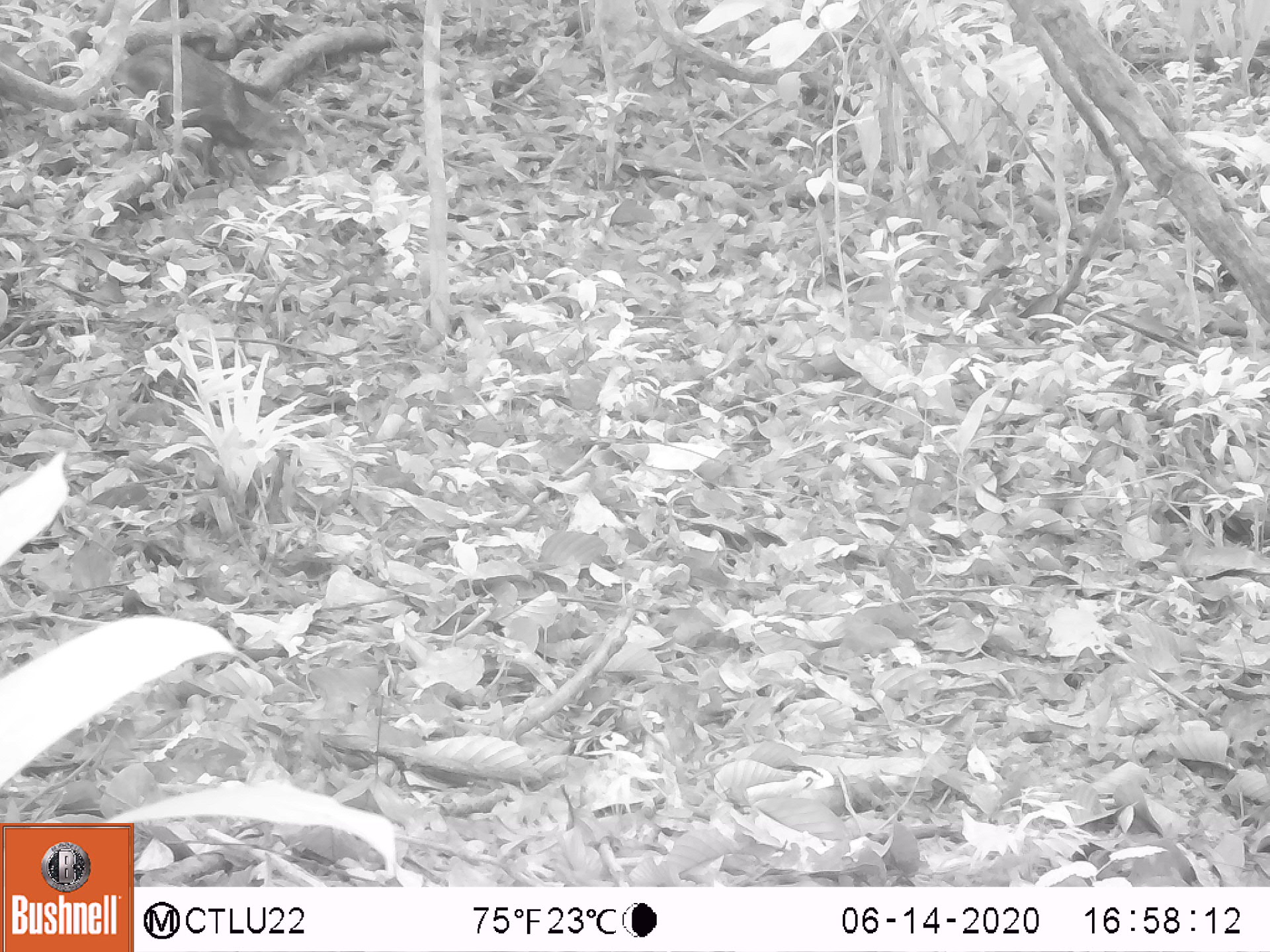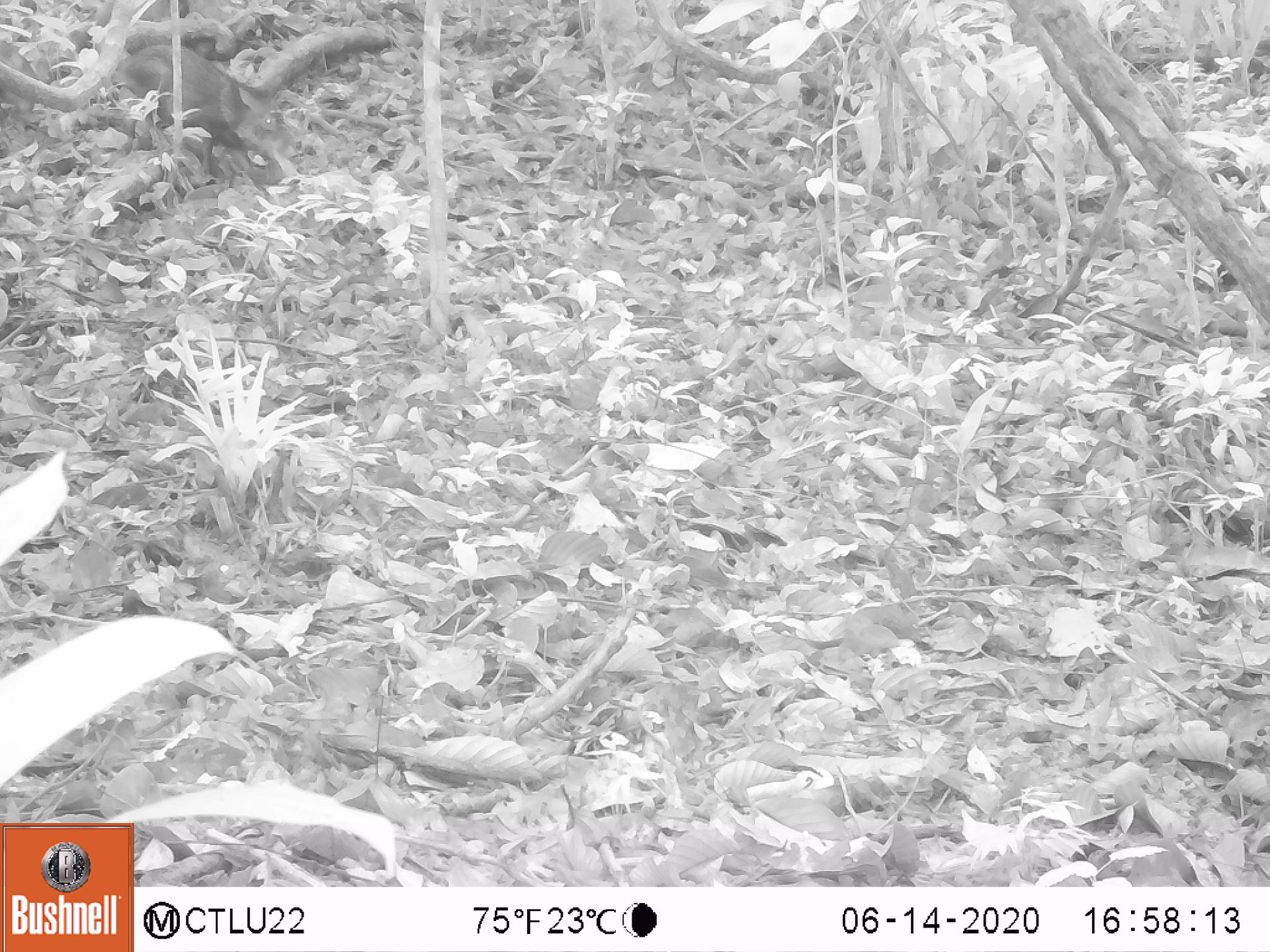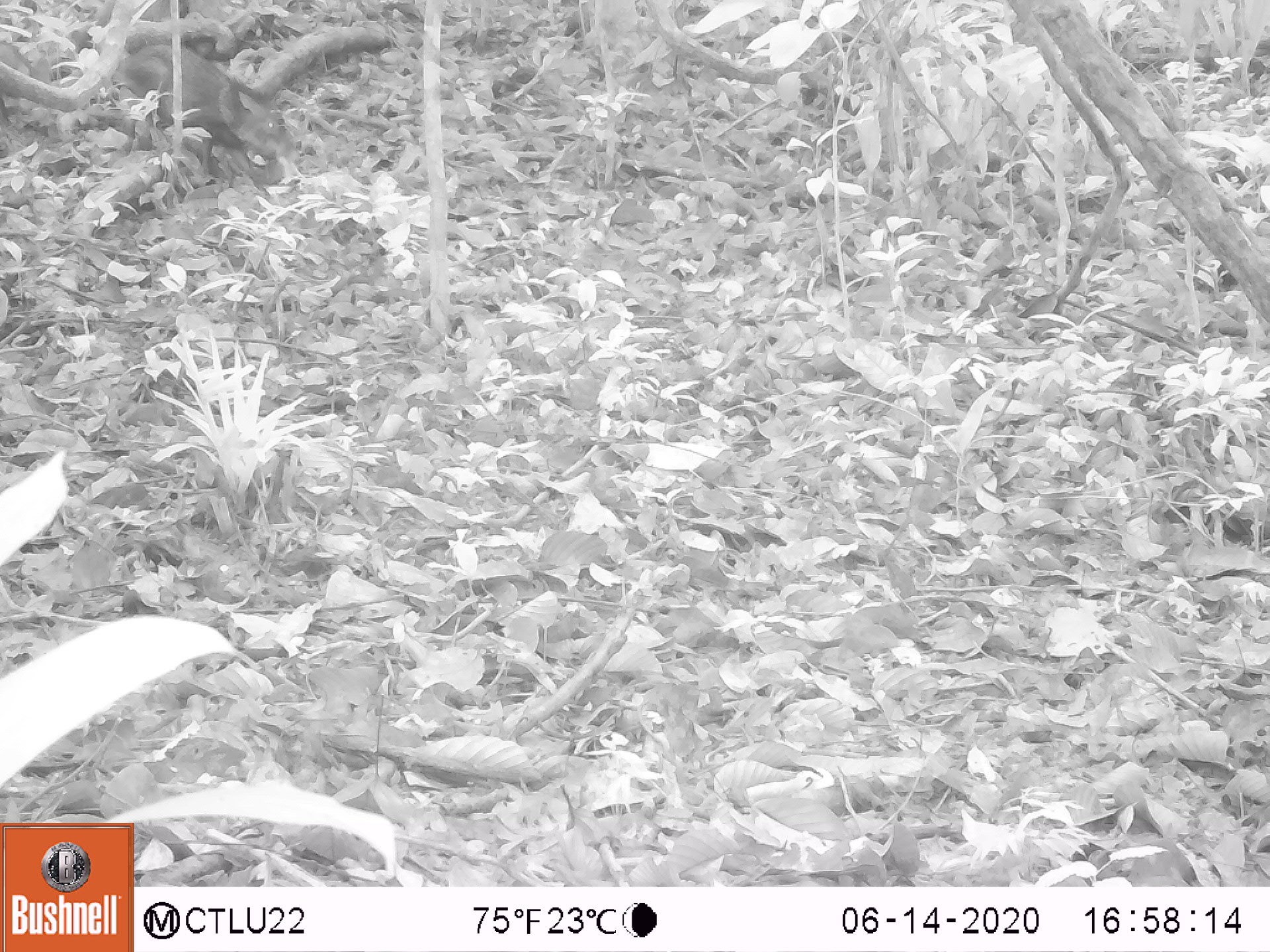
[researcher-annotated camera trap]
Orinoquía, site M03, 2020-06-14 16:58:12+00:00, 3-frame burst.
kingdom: Animalia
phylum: Chordata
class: Mammalia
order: Artiodactyla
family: Tayassuidae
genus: Pecari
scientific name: Pecari tajacu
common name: collared peccary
Collared peccary (Pecari tajacu).